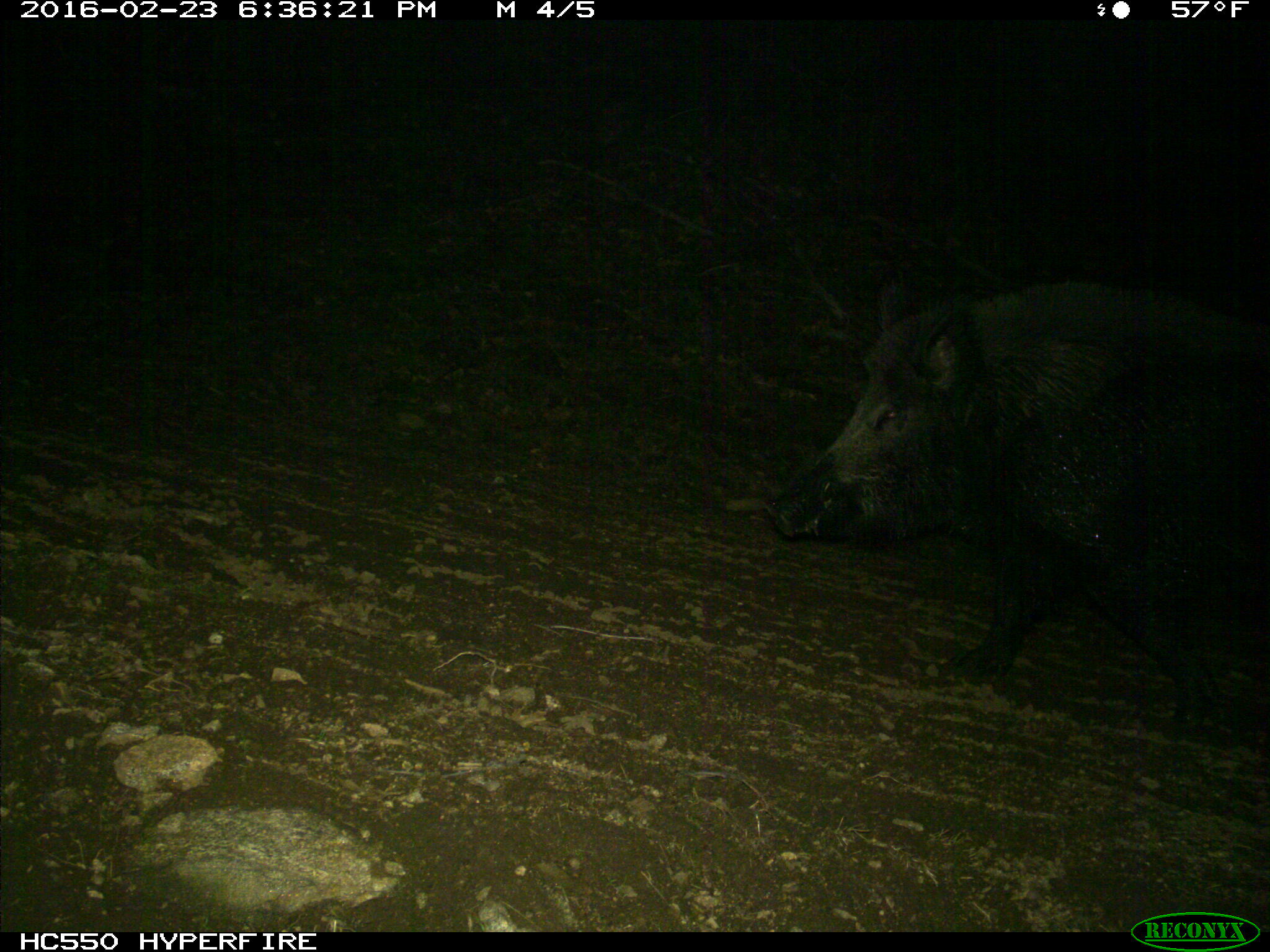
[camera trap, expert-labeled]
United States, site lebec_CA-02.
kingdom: Animalia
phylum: Chordata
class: Mammalia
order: Artiodactyla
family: Suidae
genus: Sus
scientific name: Sus scrofa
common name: wild boar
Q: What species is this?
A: Sus scrofa (wild boar).